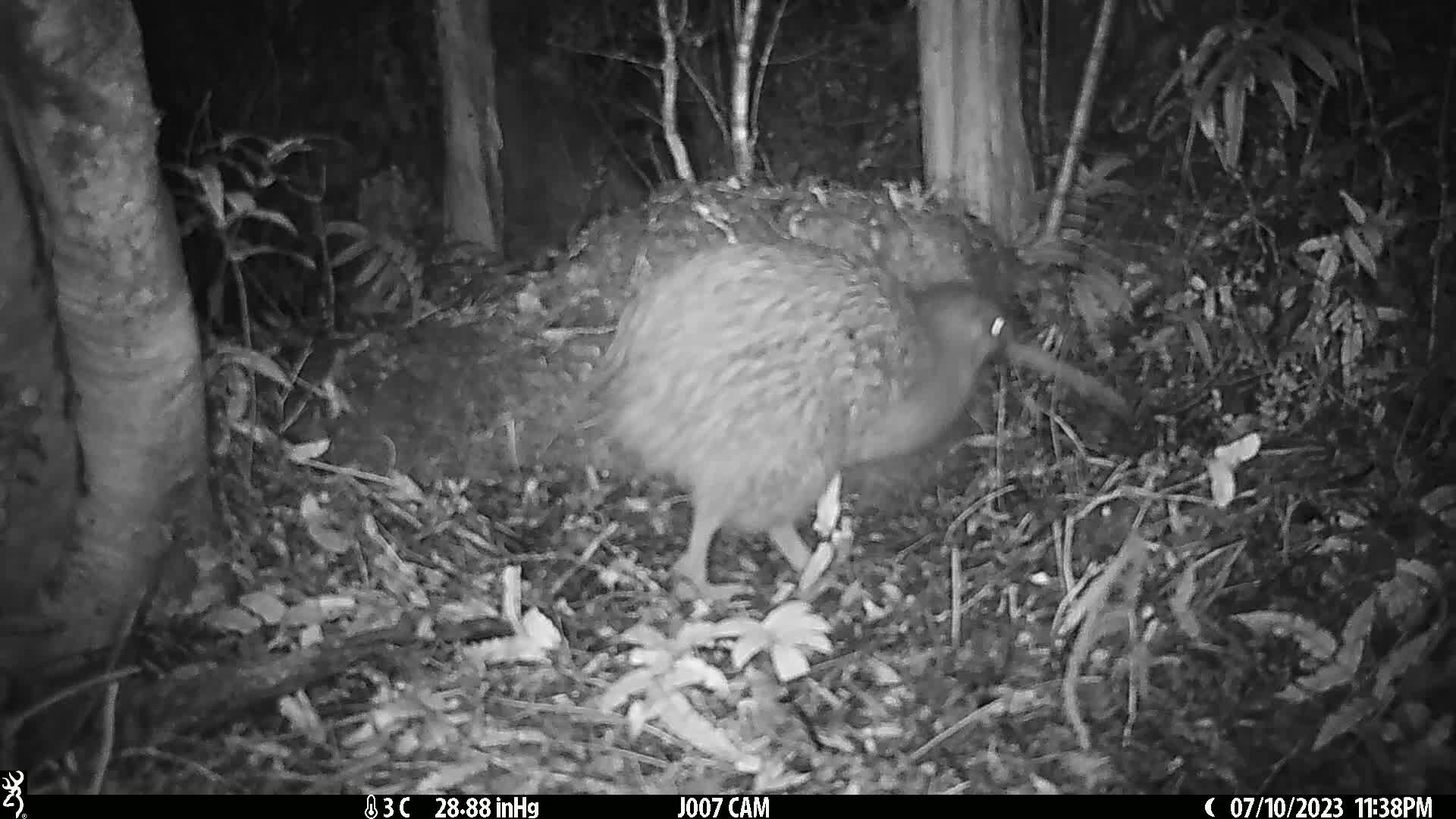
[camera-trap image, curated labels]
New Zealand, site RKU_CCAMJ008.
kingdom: Animalia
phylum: Chordata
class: Aves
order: Apterygiformes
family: Apterygidae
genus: Apteryx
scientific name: Apteryx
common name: kiwi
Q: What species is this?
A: Kiwi (Apteryx).